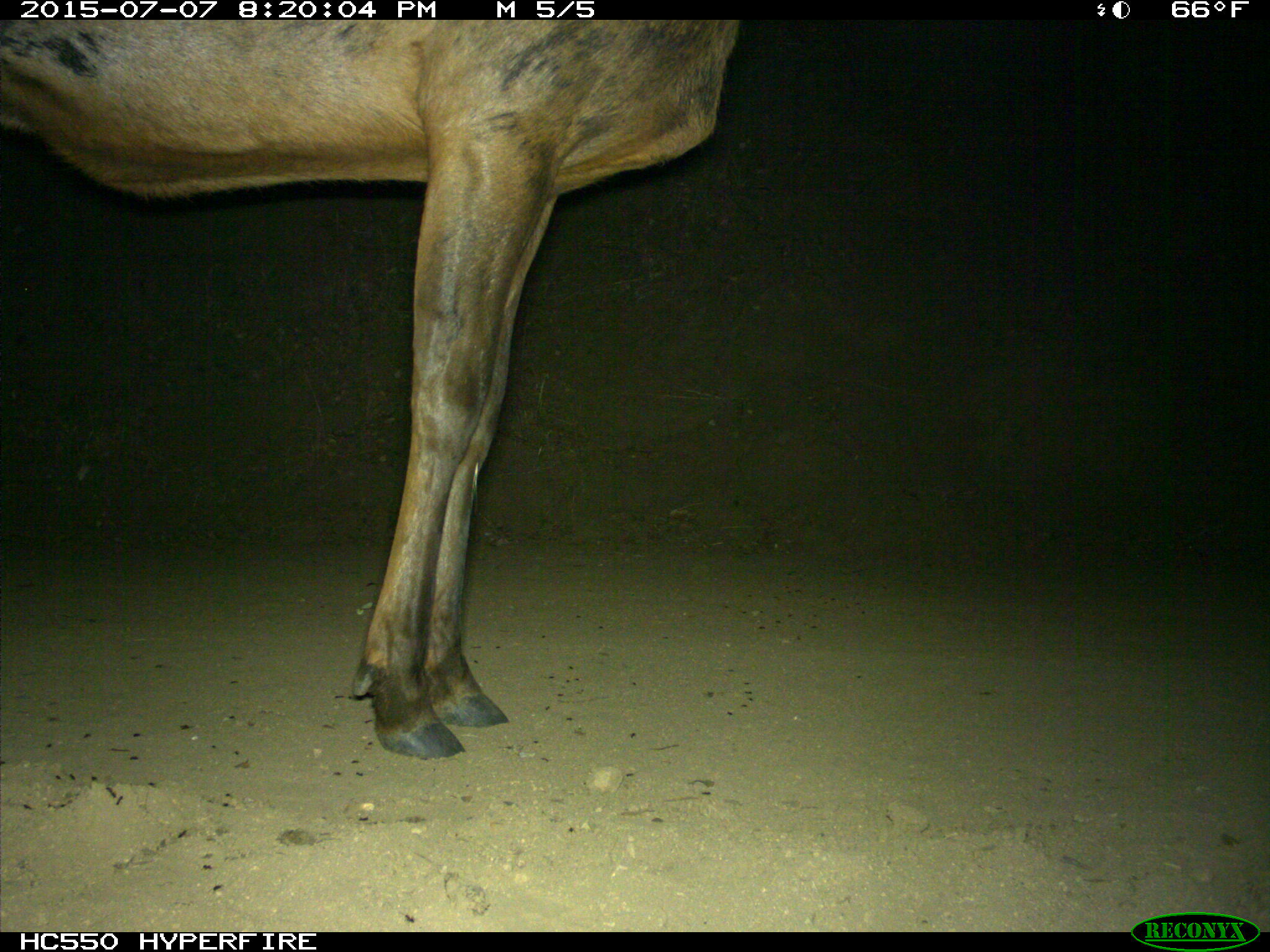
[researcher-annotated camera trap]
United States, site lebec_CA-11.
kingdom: Animalia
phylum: Chordata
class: Mammalia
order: Artiodactyla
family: Cervidae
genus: Cervus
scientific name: Cervus canadensis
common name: elk